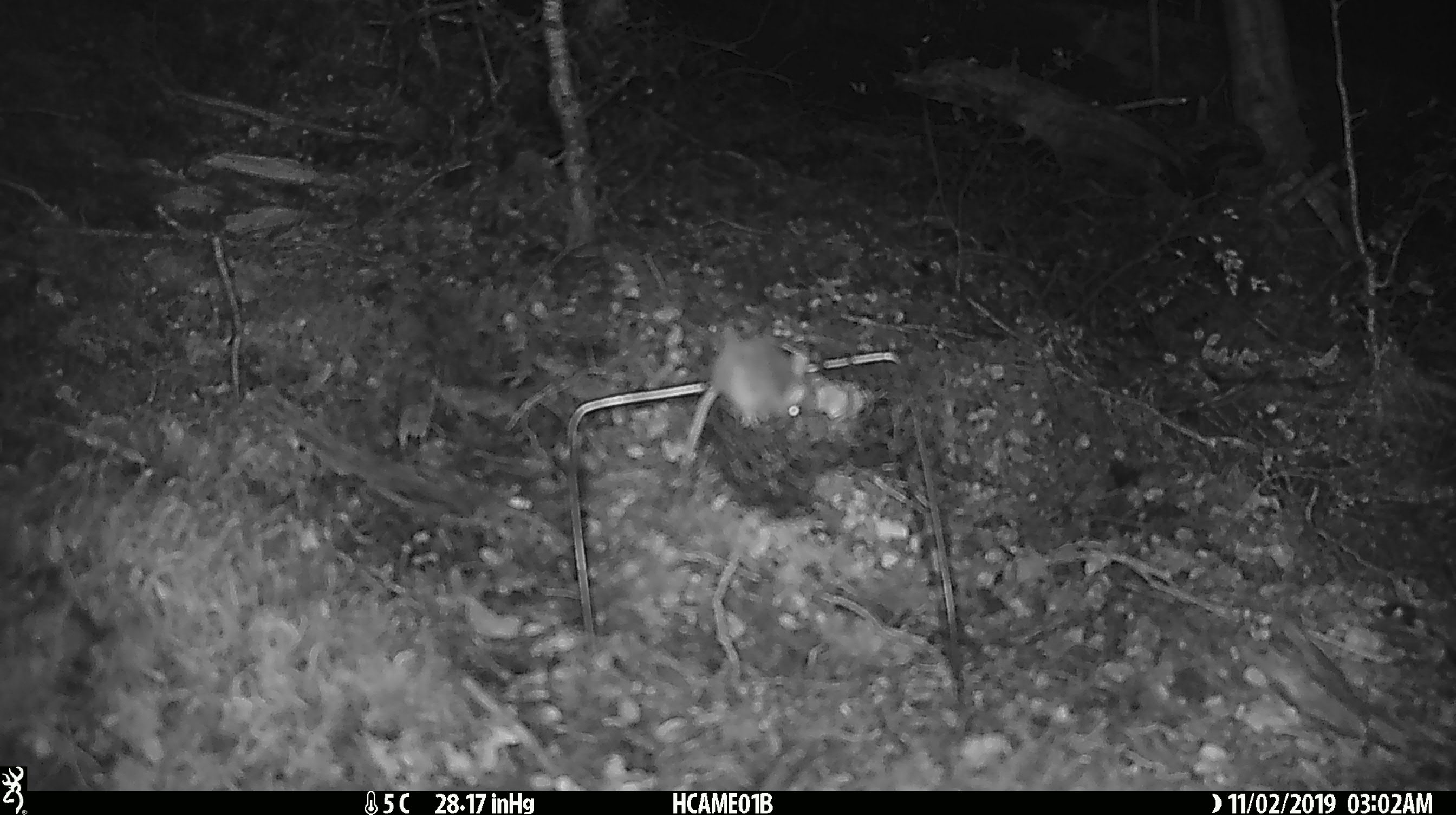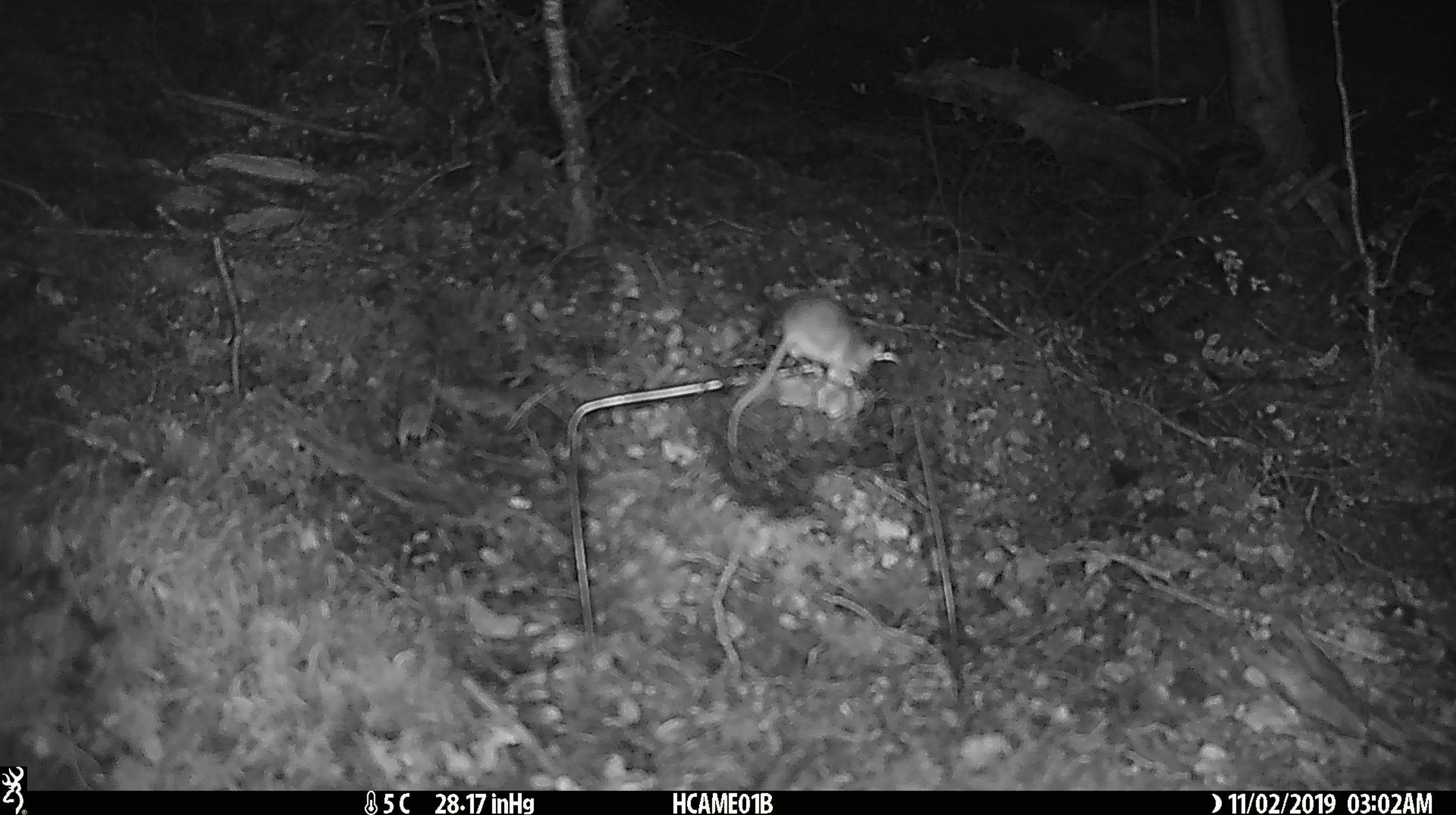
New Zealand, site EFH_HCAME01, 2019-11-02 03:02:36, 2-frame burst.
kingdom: Animalia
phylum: Chordata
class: Mammalia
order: Rodentia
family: Muridae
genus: Mus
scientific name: Mus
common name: mouse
Mouse (Mus).